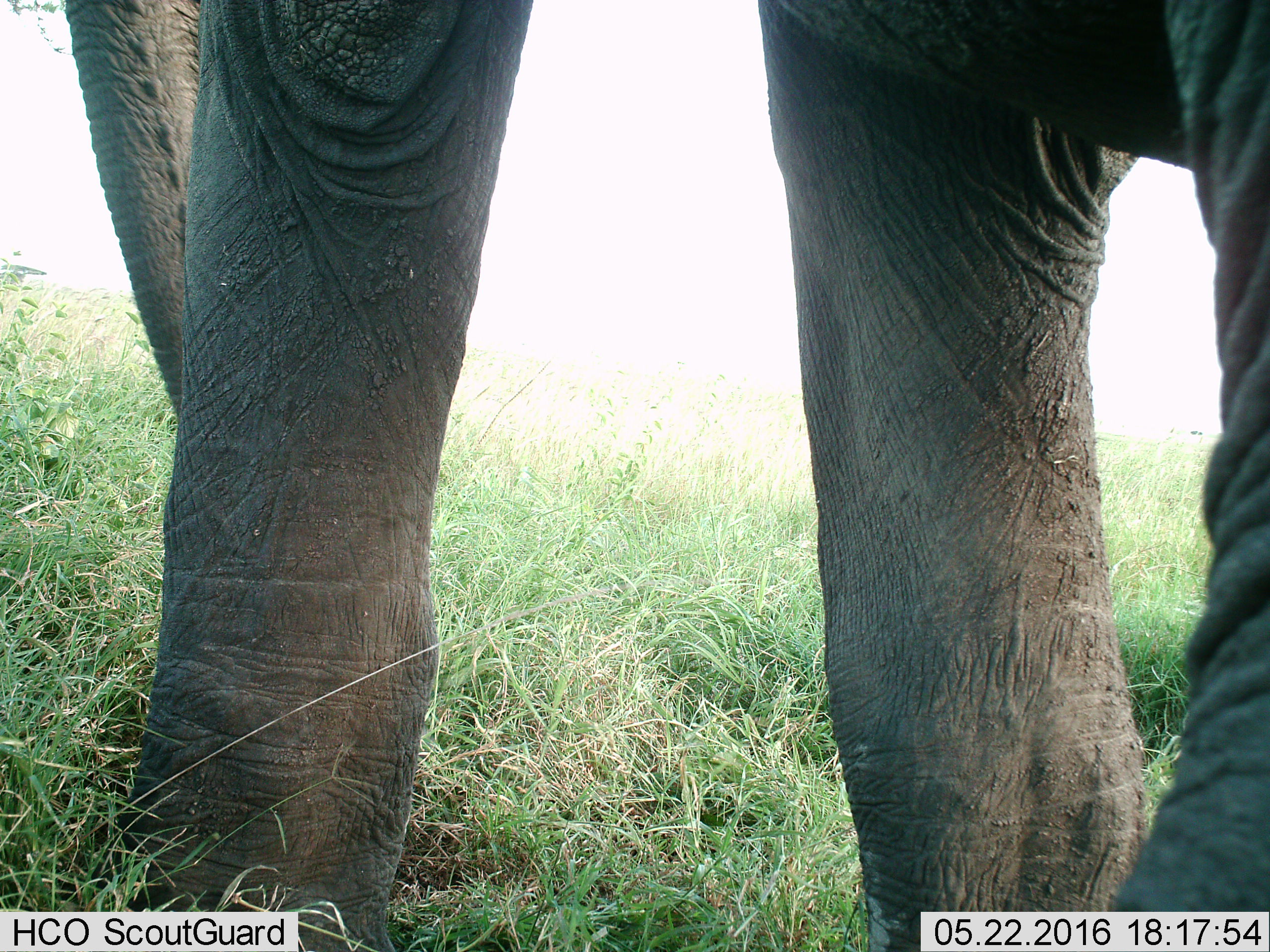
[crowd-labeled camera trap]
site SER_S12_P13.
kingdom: Animalia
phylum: Chordata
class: Mammalia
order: Proboscidea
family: Elephantidae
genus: Loxodonta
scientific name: Loxodonta africana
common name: african bush elephant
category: elephant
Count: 1.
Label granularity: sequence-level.